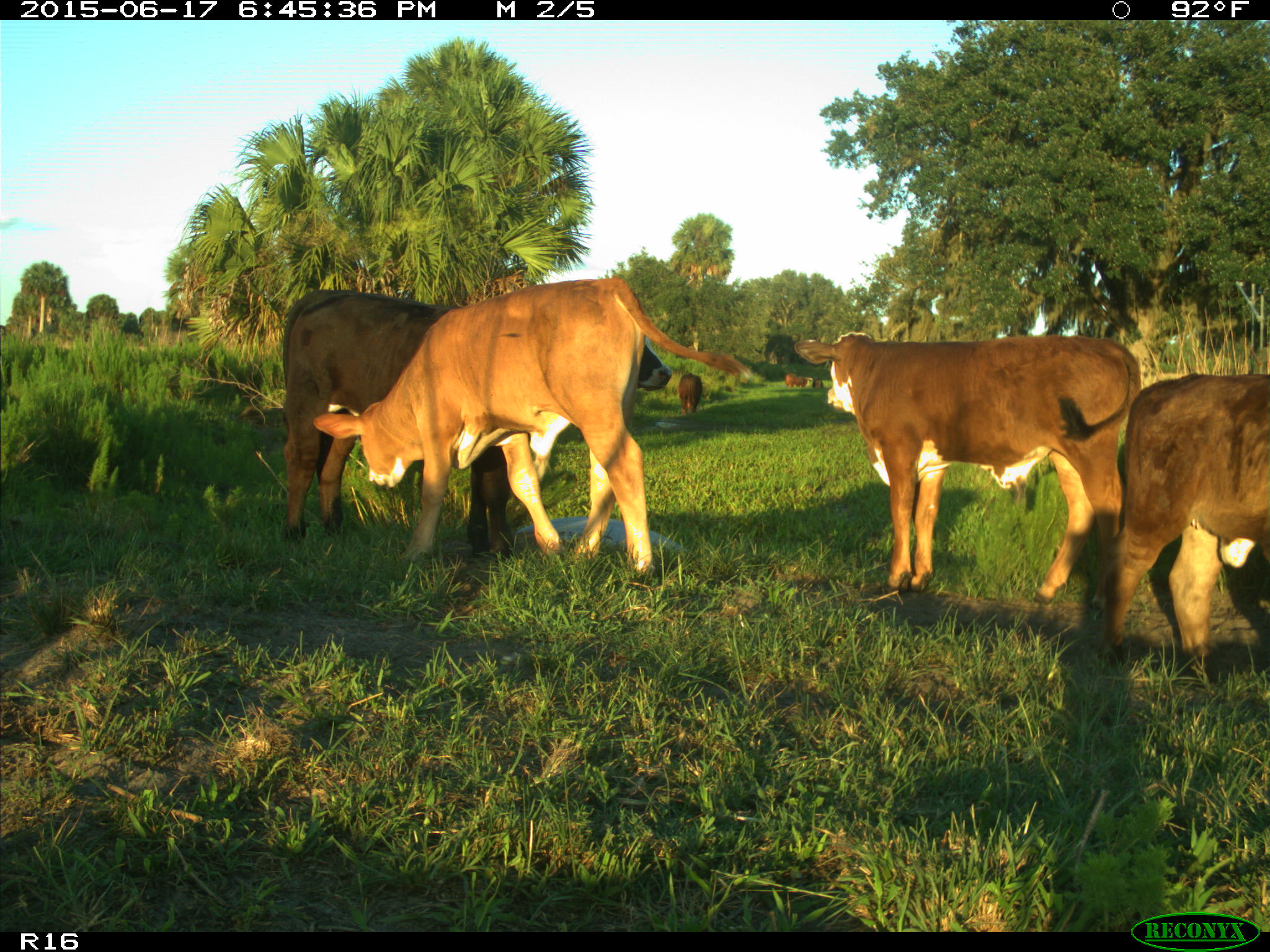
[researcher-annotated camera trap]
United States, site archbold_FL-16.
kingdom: Animalia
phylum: Chordata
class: Mammalia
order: Artiodactyla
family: Bovidae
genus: Bos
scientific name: Bos taurus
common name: domestic cow